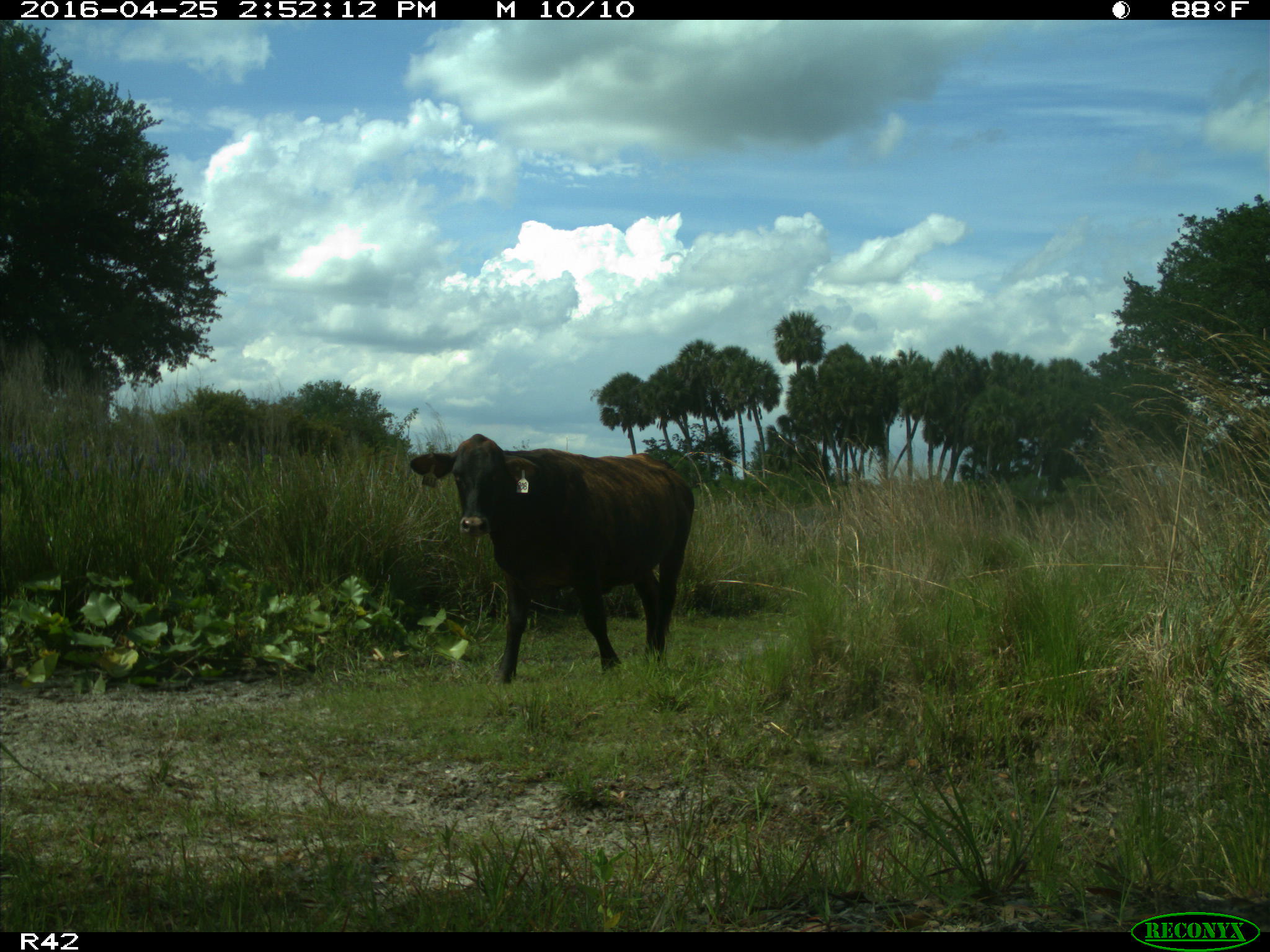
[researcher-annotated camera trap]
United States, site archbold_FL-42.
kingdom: Animalia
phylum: Chordata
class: Mammalia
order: Artiodactyla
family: Bovidae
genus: Bos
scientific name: Bos taurus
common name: domestic cow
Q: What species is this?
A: Bos taurus (domestic cow).